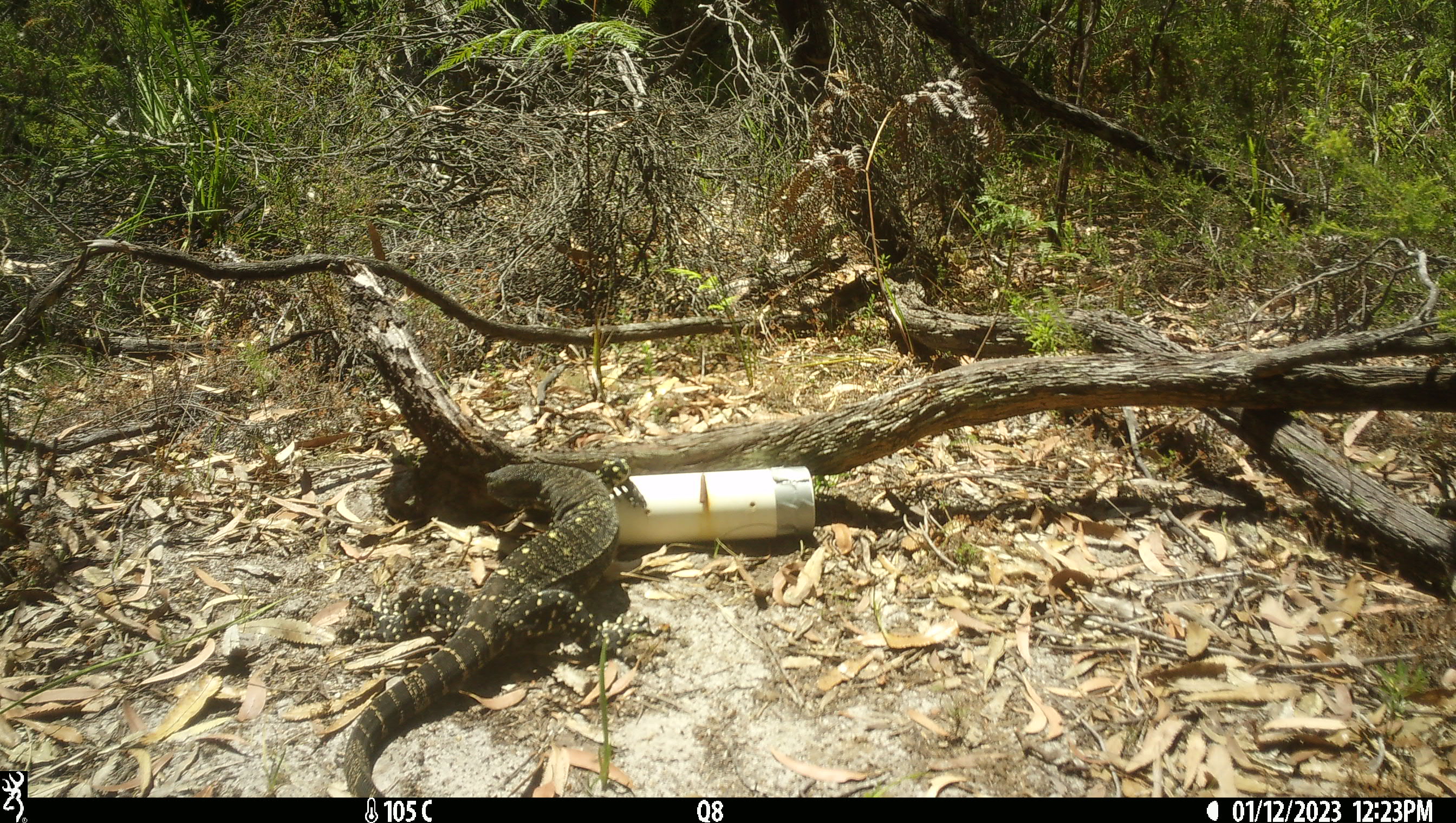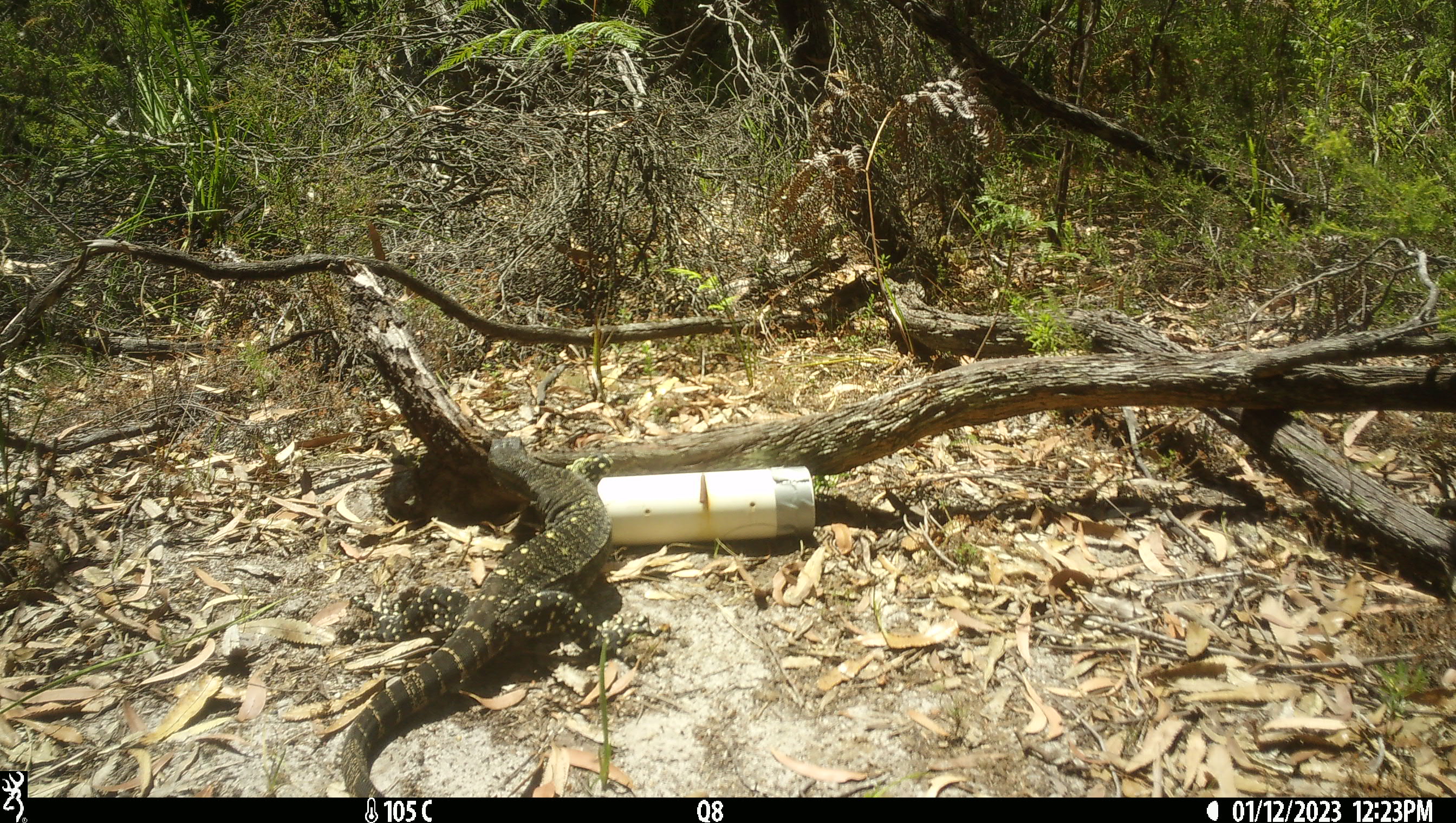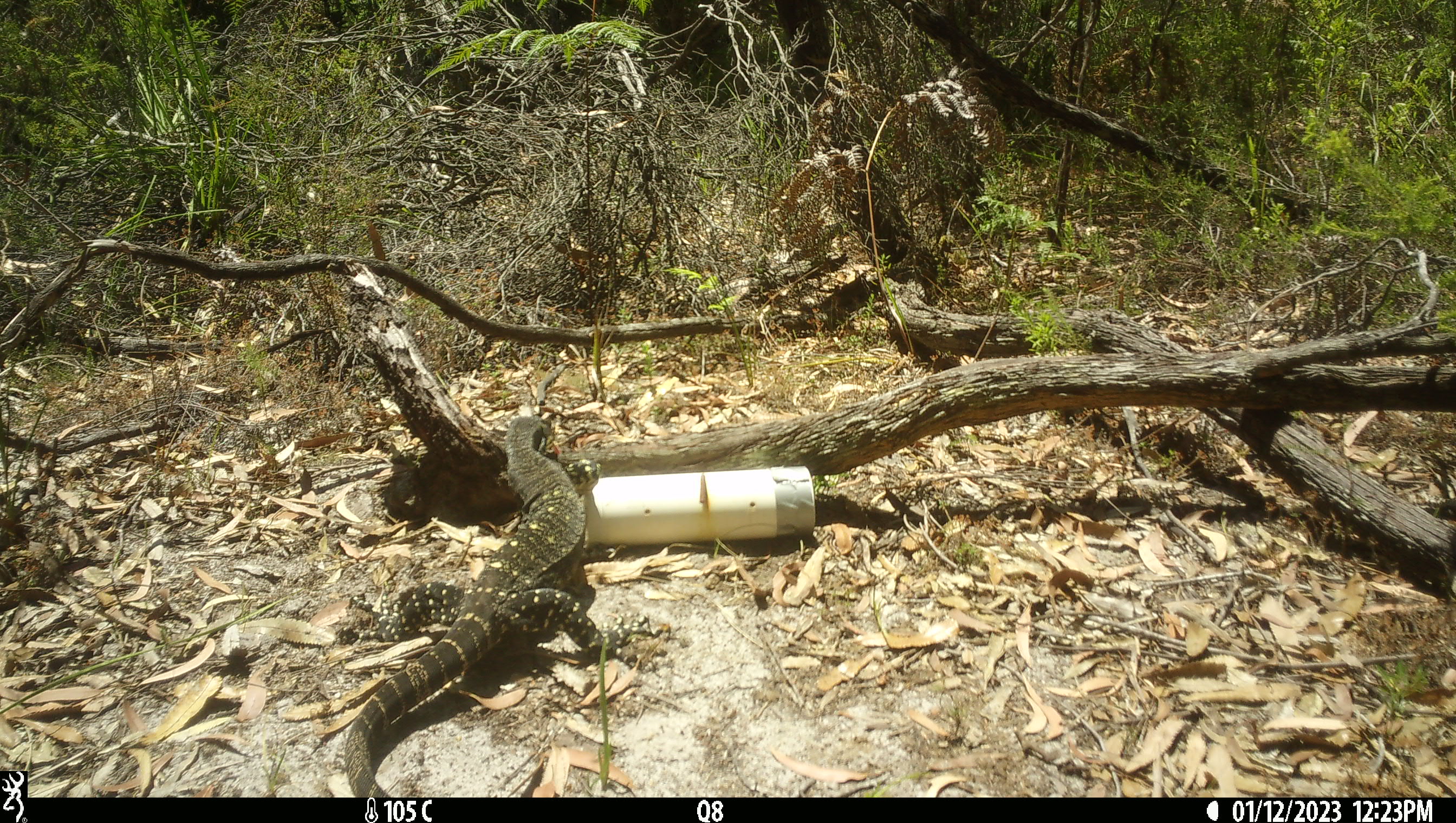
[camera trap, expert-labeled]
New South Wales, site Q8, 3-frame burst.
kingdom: Animalia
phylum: Chordata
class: Reptilia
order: Squamata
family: Varanidae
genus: Varanus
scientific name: Varanus varius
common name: lace monitor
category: goanna